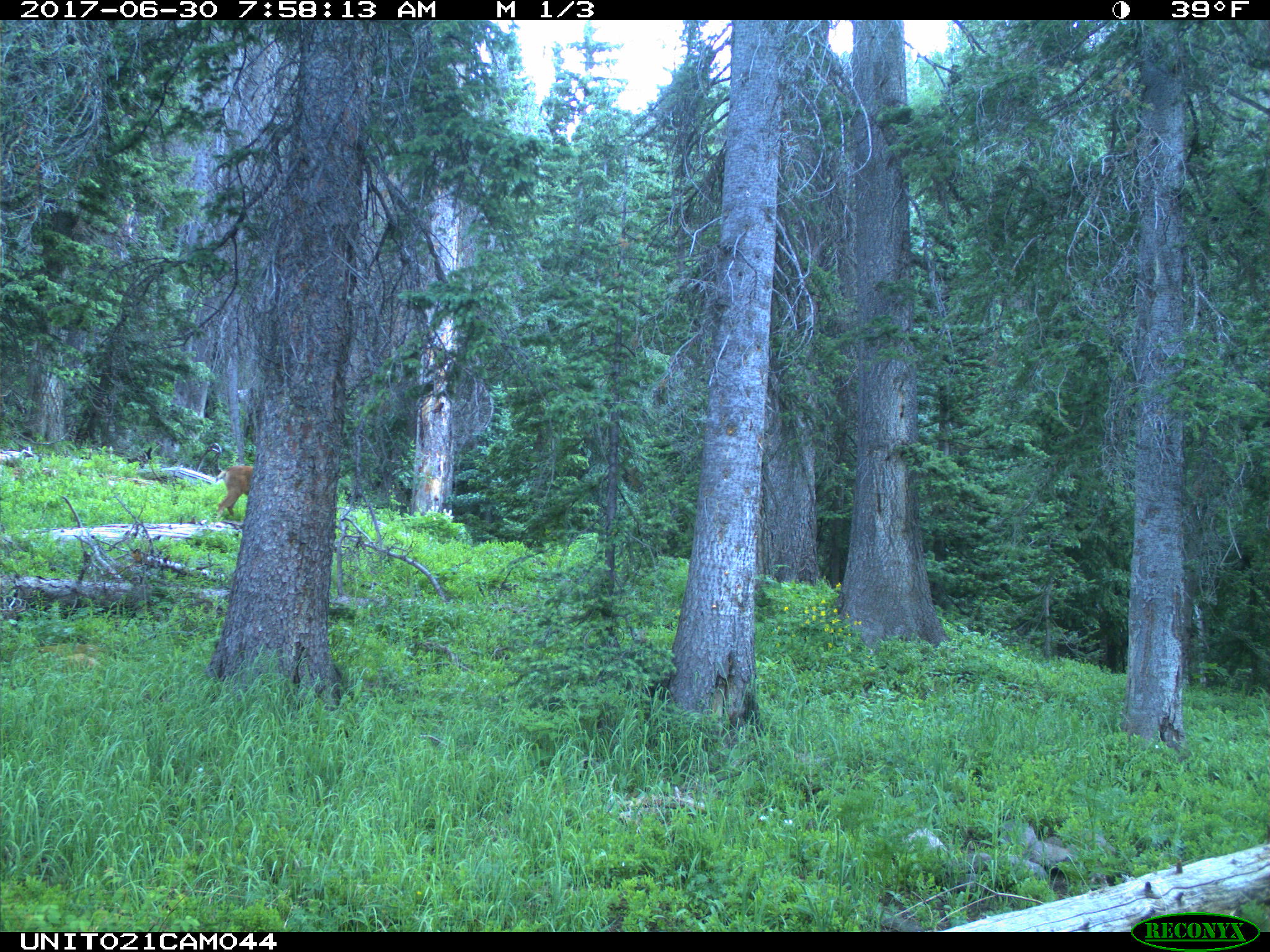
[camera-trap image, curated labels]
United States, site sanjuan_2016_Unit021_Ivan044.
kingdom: Animalia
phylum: Chordata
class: Mammalia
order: Artiodactyla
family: Cervidae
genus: Odocoileus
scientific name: Odocoileus hemionus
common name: mule deer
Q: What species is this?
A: Odocoileus hemionus (mule deer).